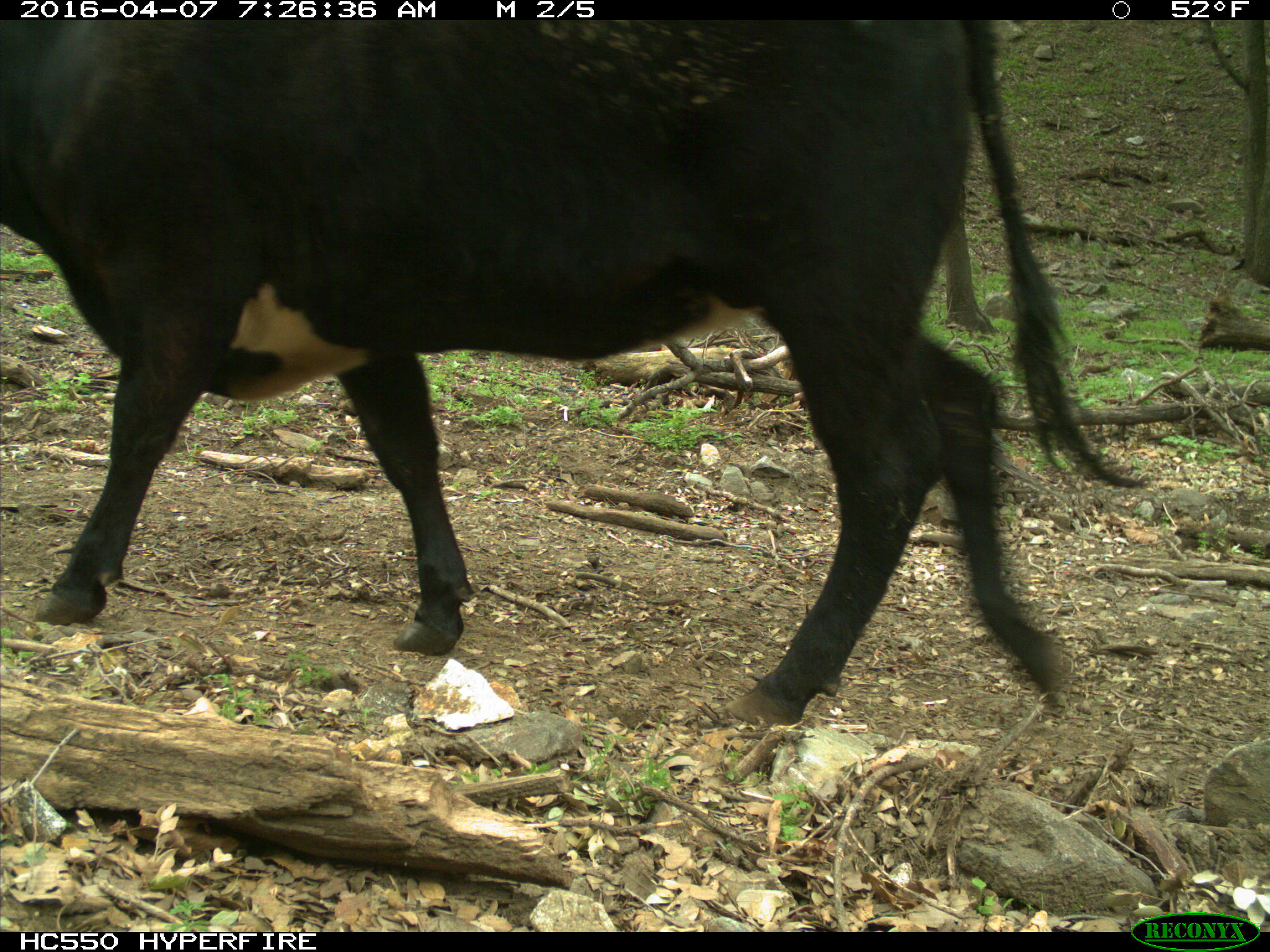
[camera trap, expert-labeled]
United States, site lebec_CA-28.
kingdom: Animalia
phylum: Chordata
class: Mammalia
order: Artiodactyla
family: Bovidae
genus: Bos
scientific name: Bos taurus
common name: domestic cow